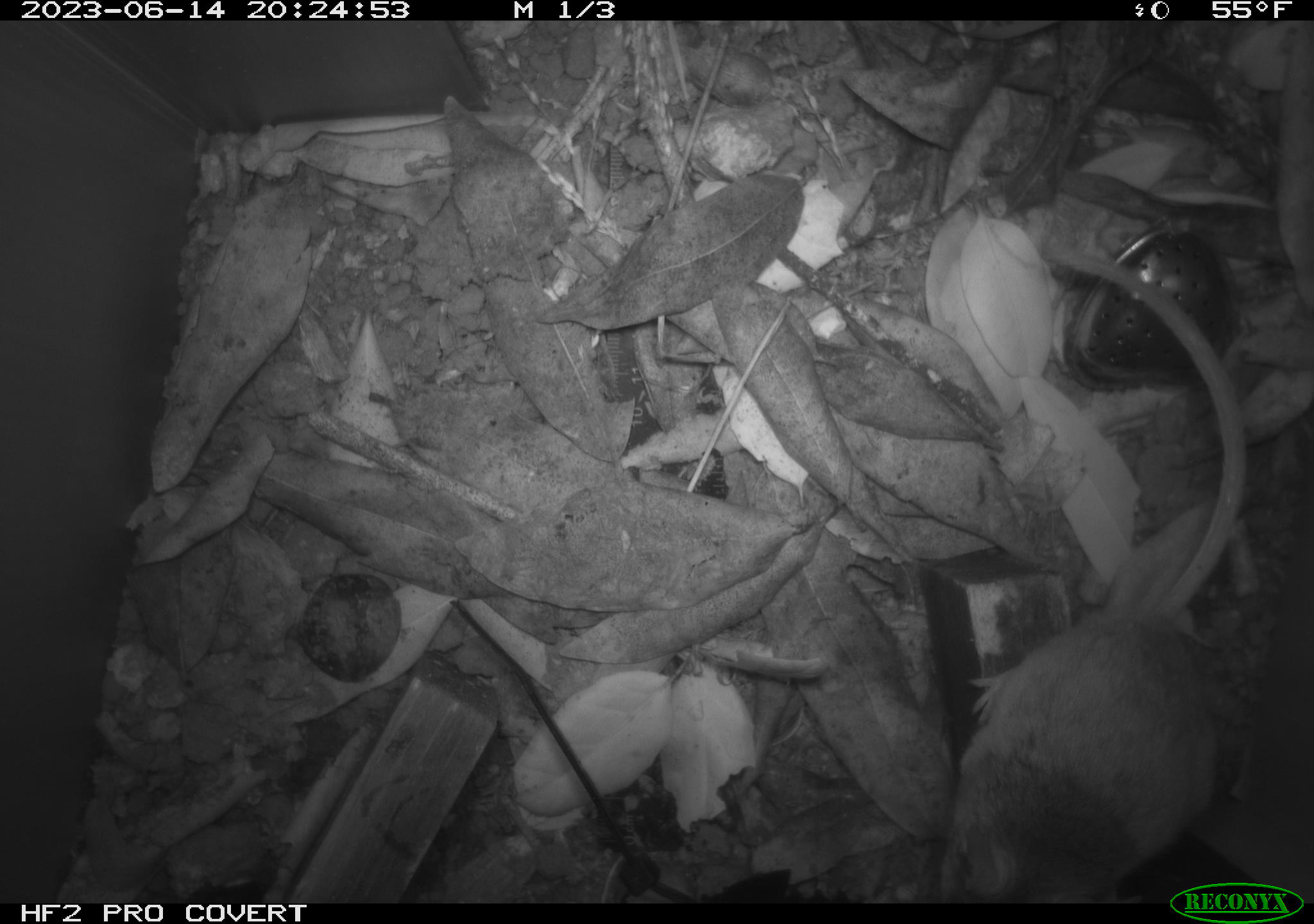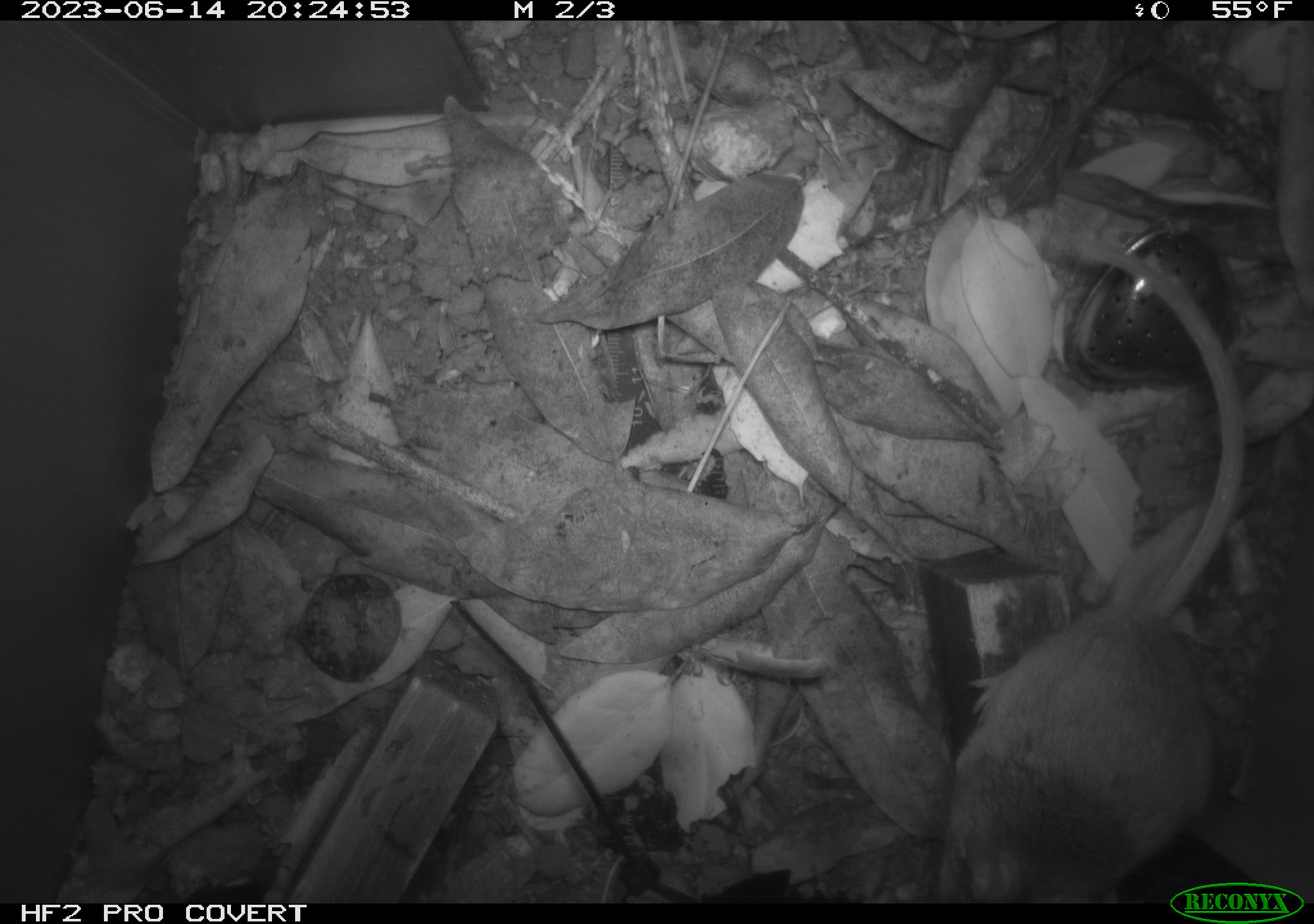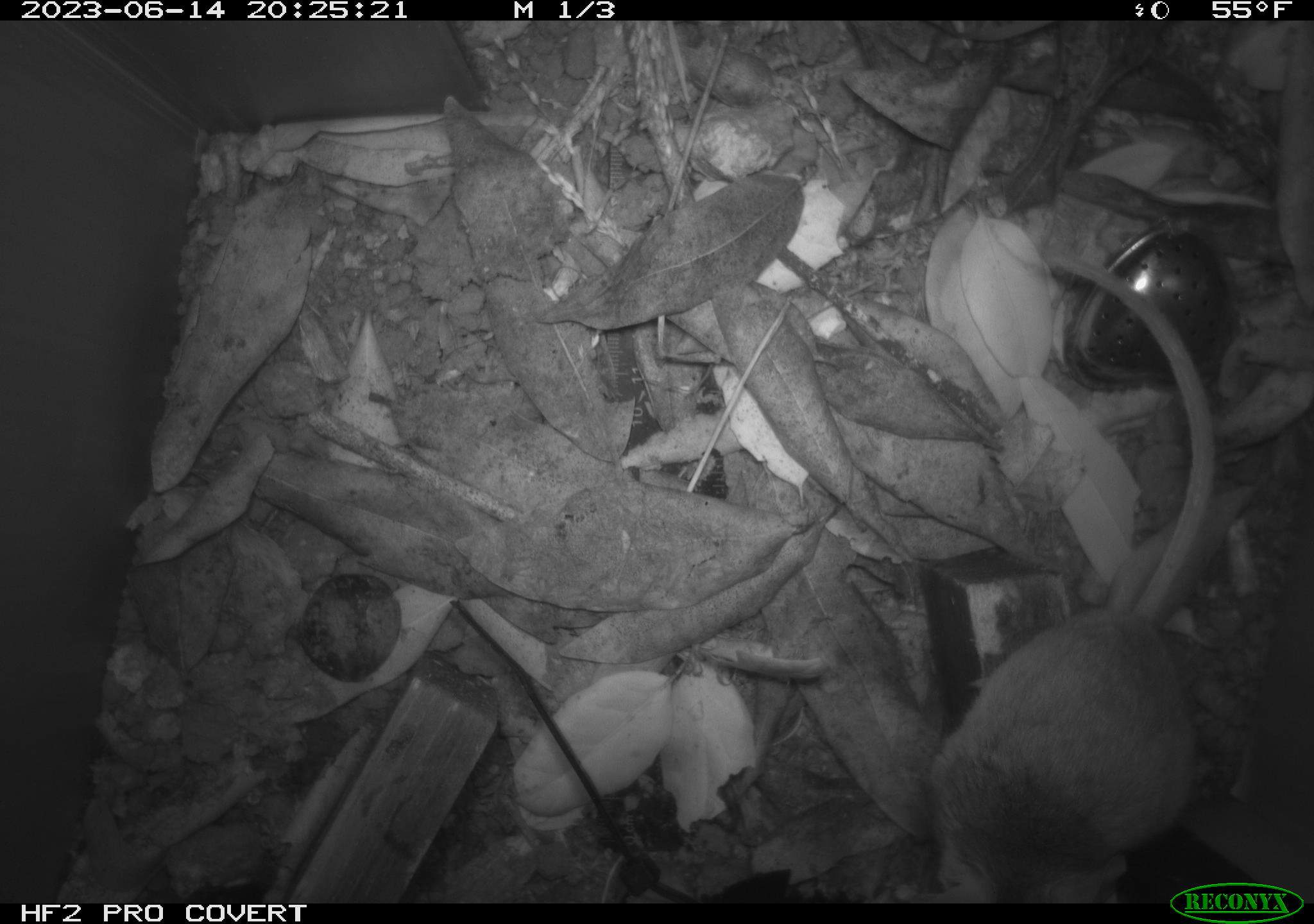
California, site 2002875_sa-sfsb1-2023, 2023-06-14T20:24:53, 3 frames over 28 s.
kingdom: Animalia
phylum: Chordata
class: Mammalia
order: Rodentia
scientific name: Rodentia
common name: mouse species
Mouse species (Rodentia).